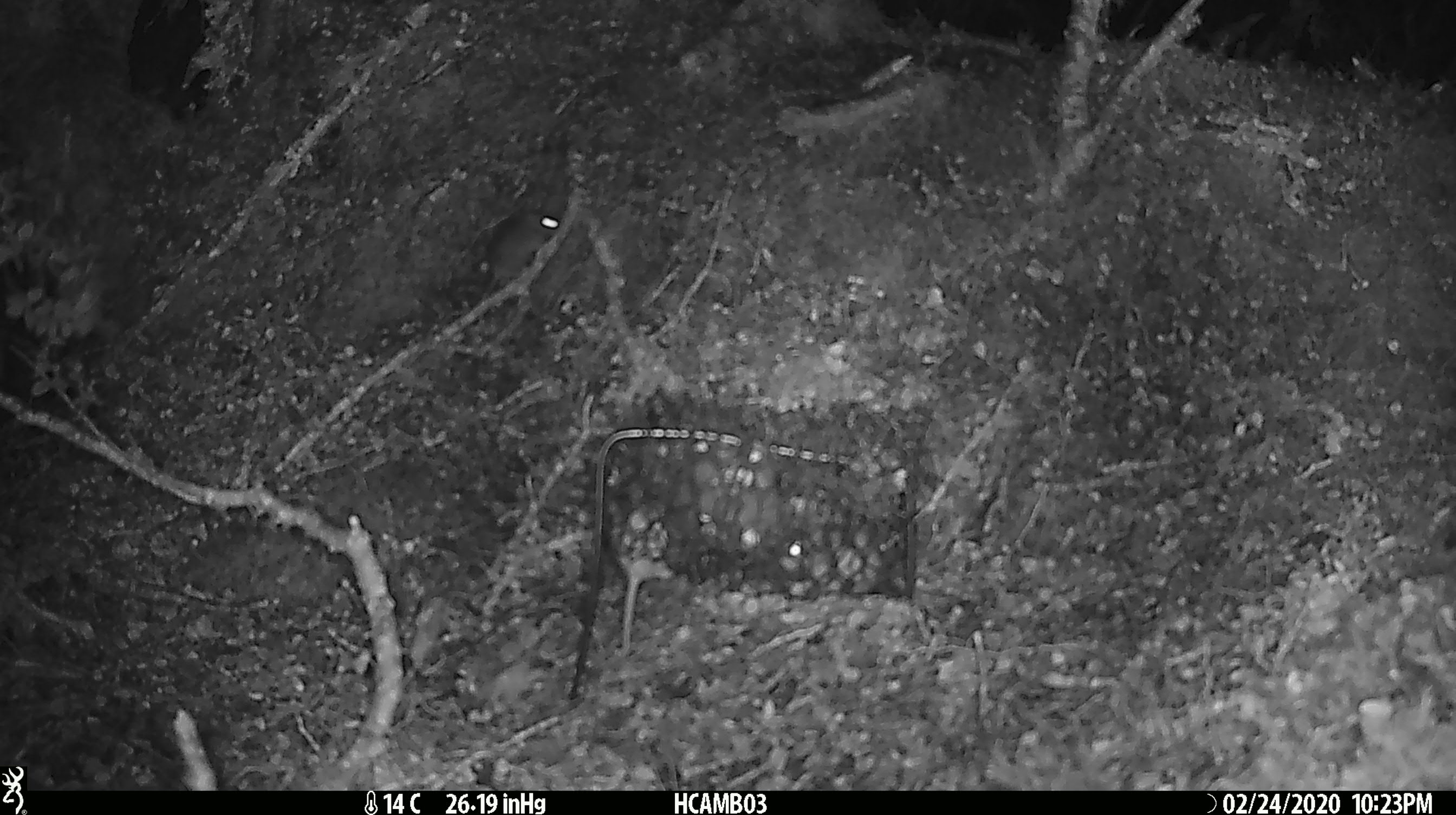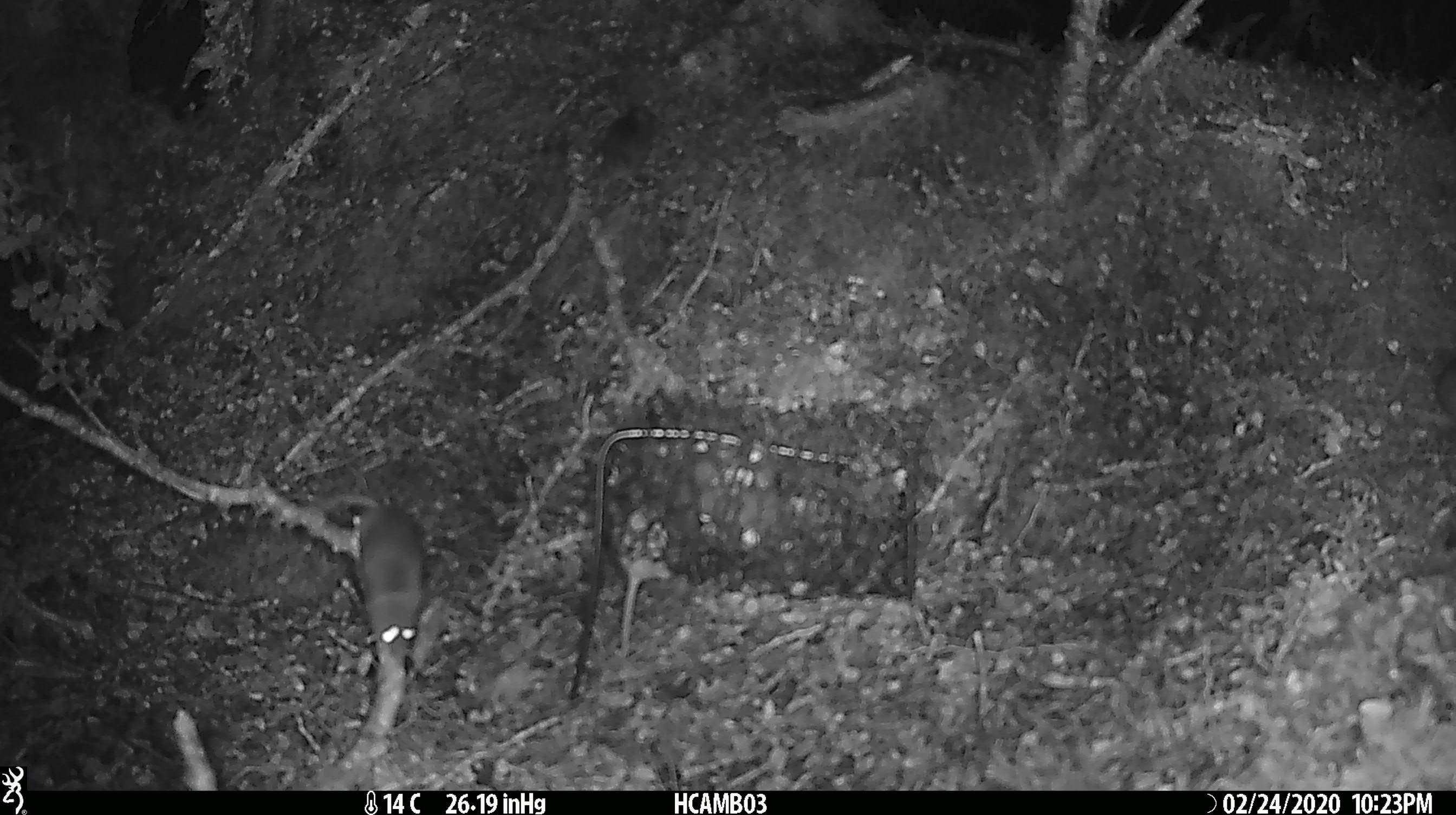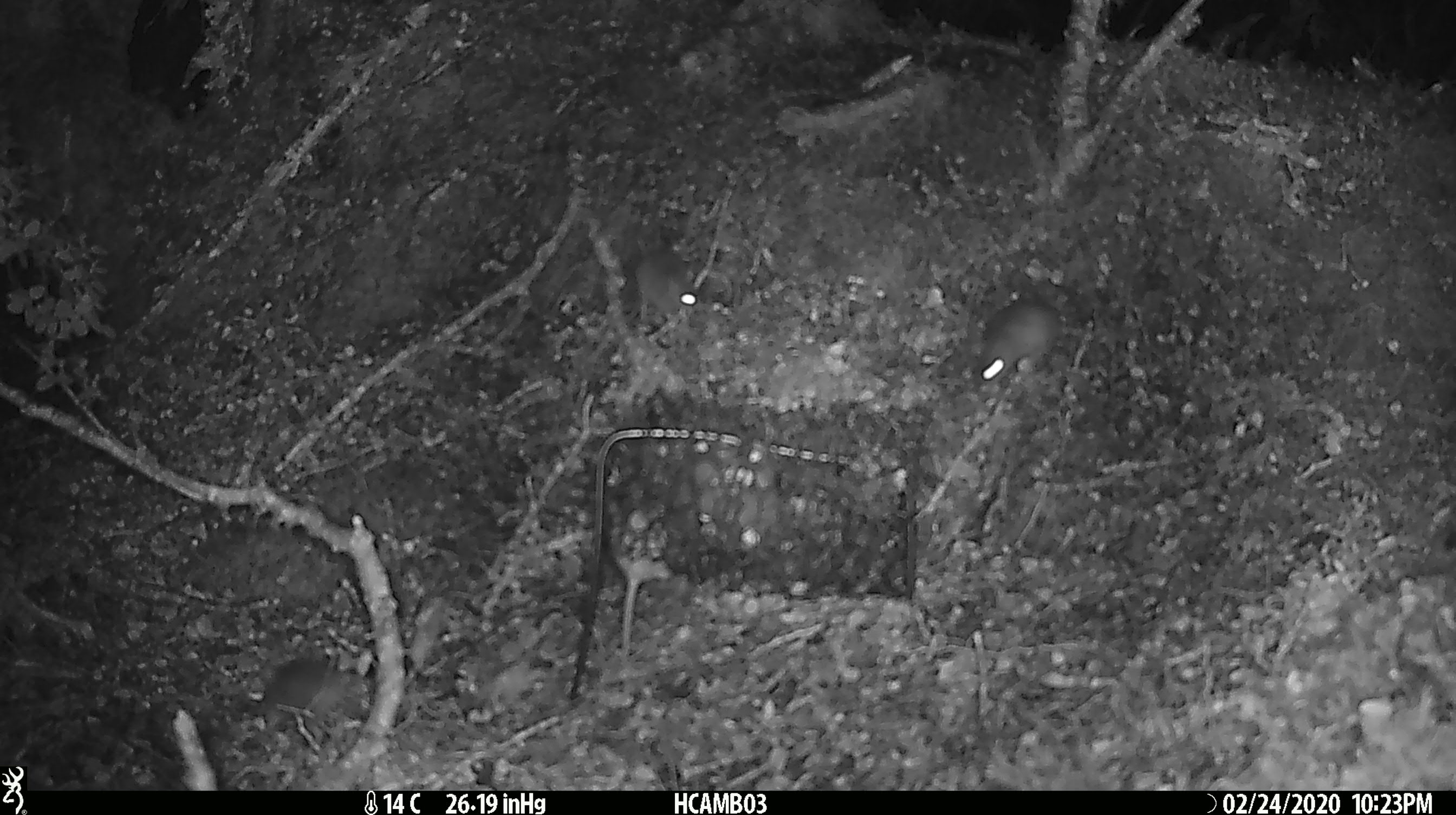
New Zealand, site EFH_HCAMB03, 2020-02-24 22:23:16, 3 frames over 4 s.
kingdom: Animalia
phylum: Chordata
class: Mammalia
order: Rodentia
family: Muridae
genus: Mus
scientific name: Mus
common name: mouse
Mouse (Mus).